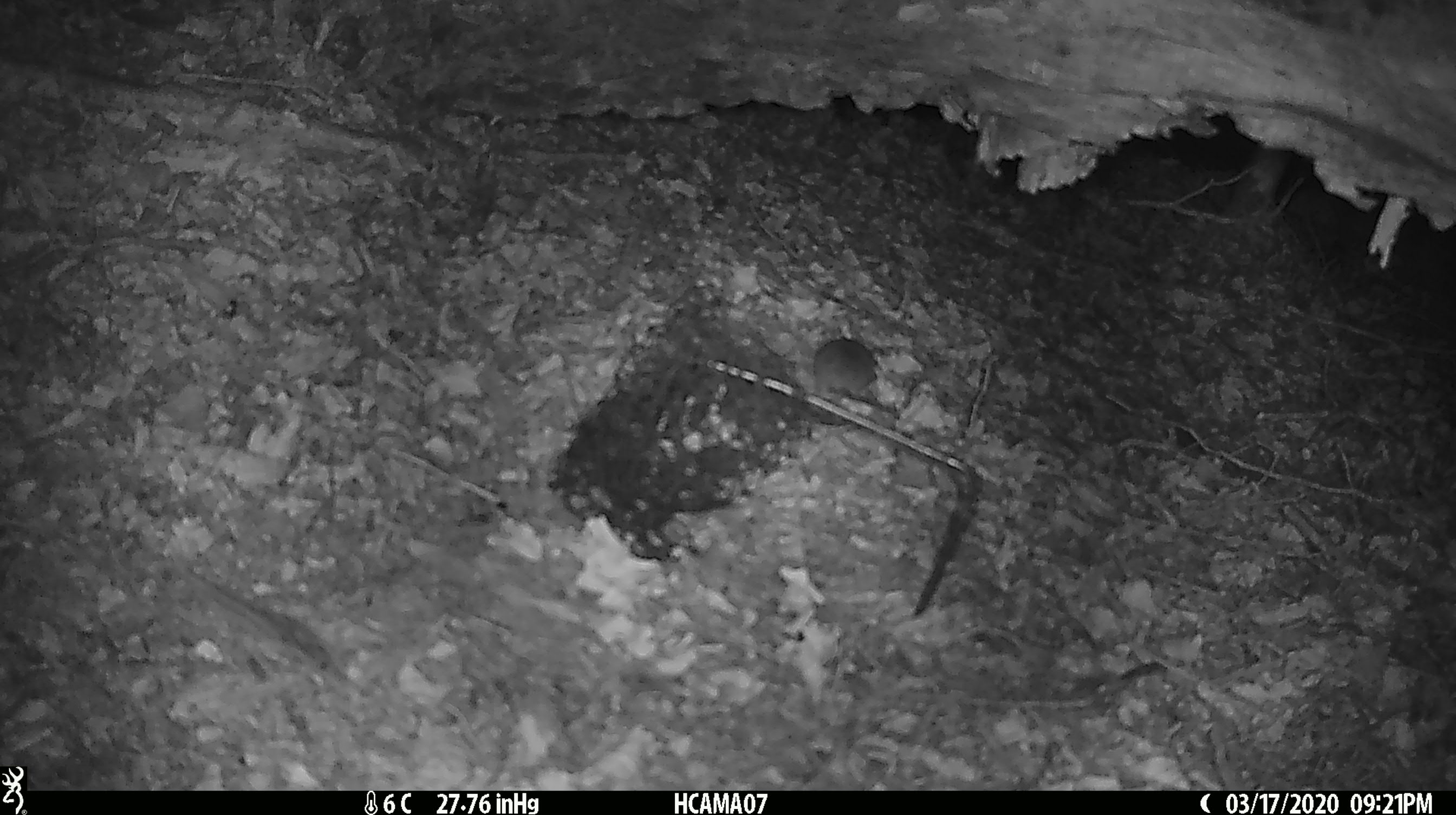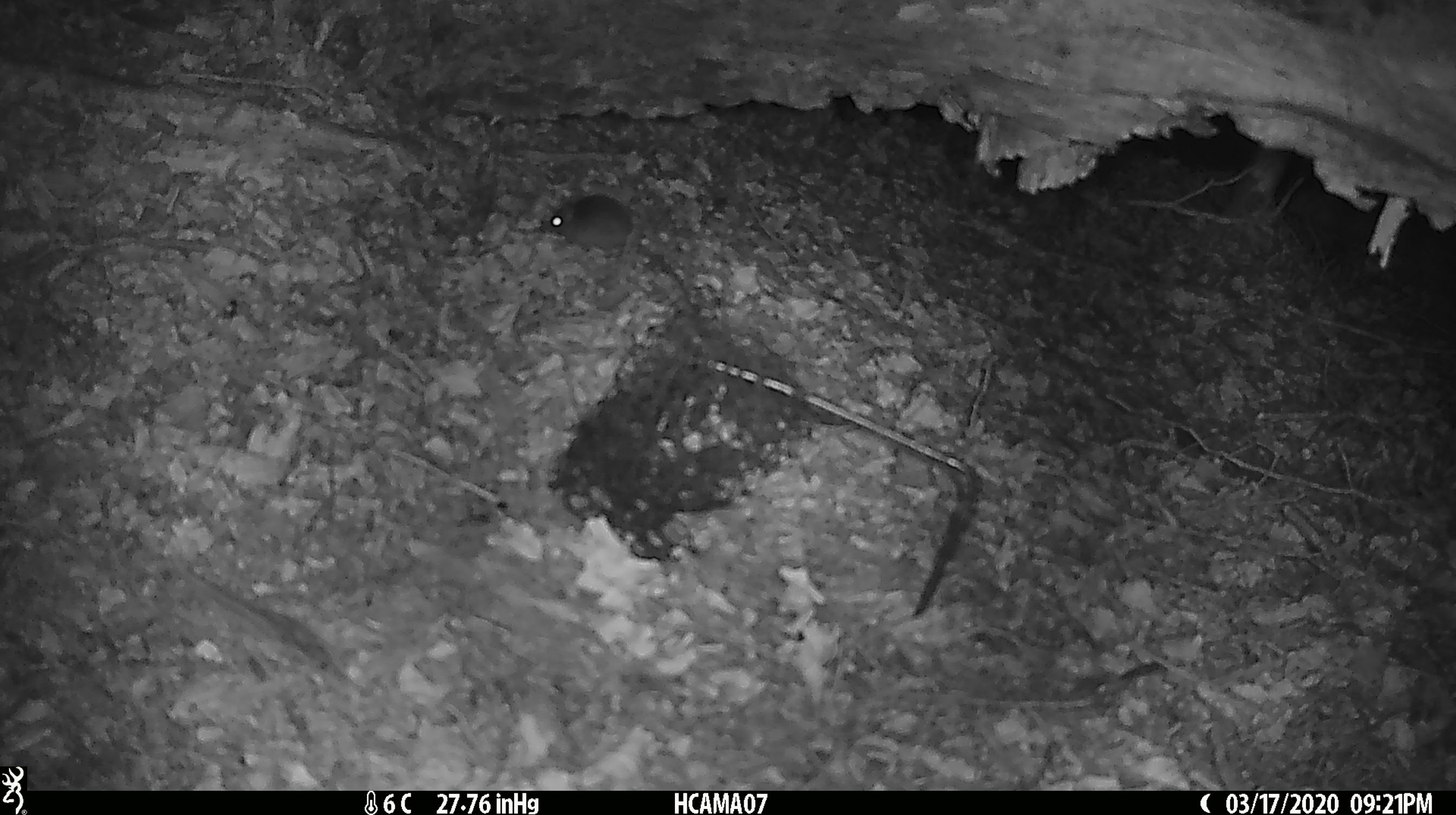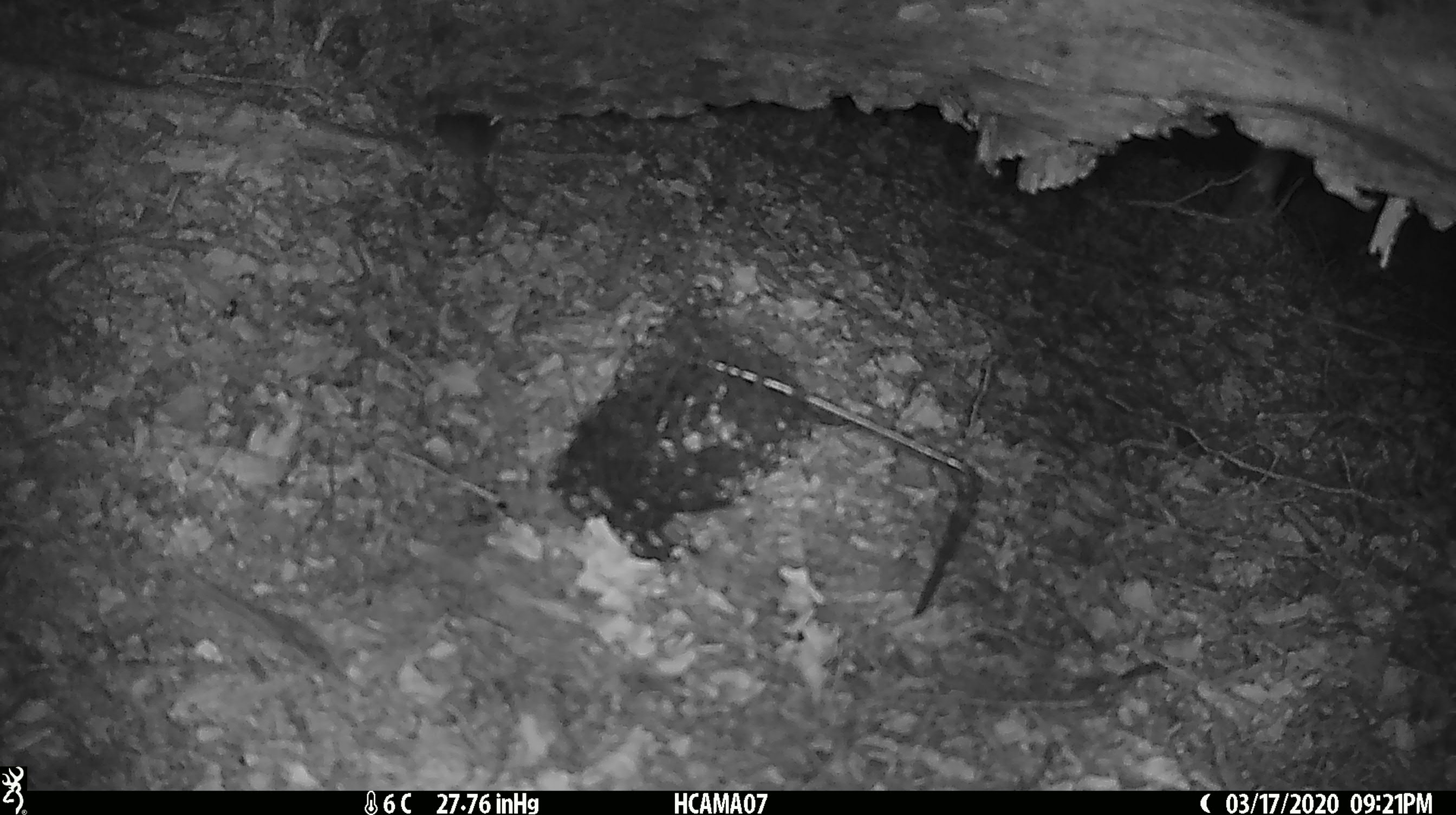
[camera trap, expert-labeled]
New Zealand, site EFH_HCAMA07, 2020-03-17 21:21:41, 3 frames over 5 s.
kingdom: Animalia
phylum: Chordata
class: Mammalia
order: Rodentia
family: Muridae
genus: Mus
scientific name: Mus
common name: mouse